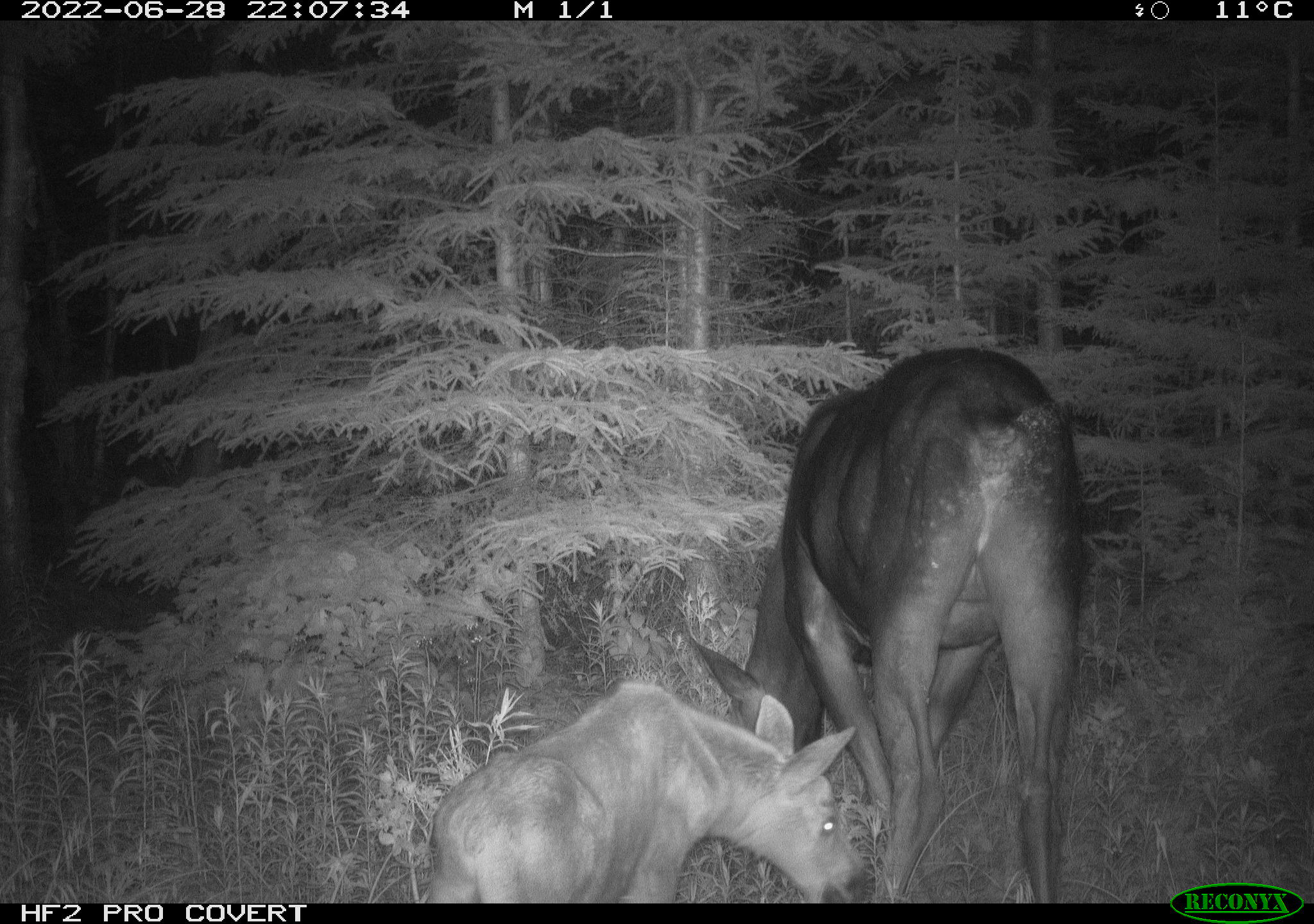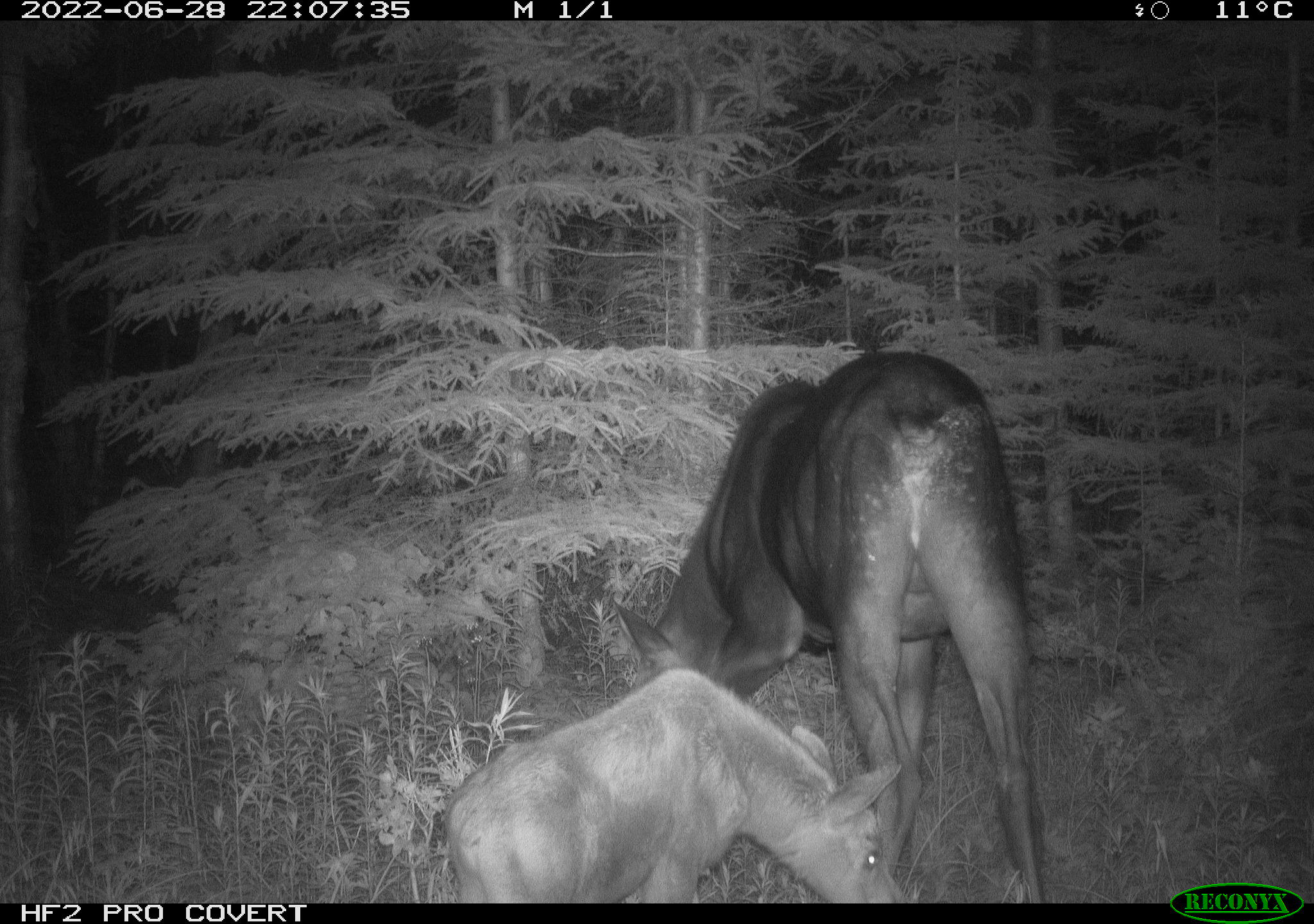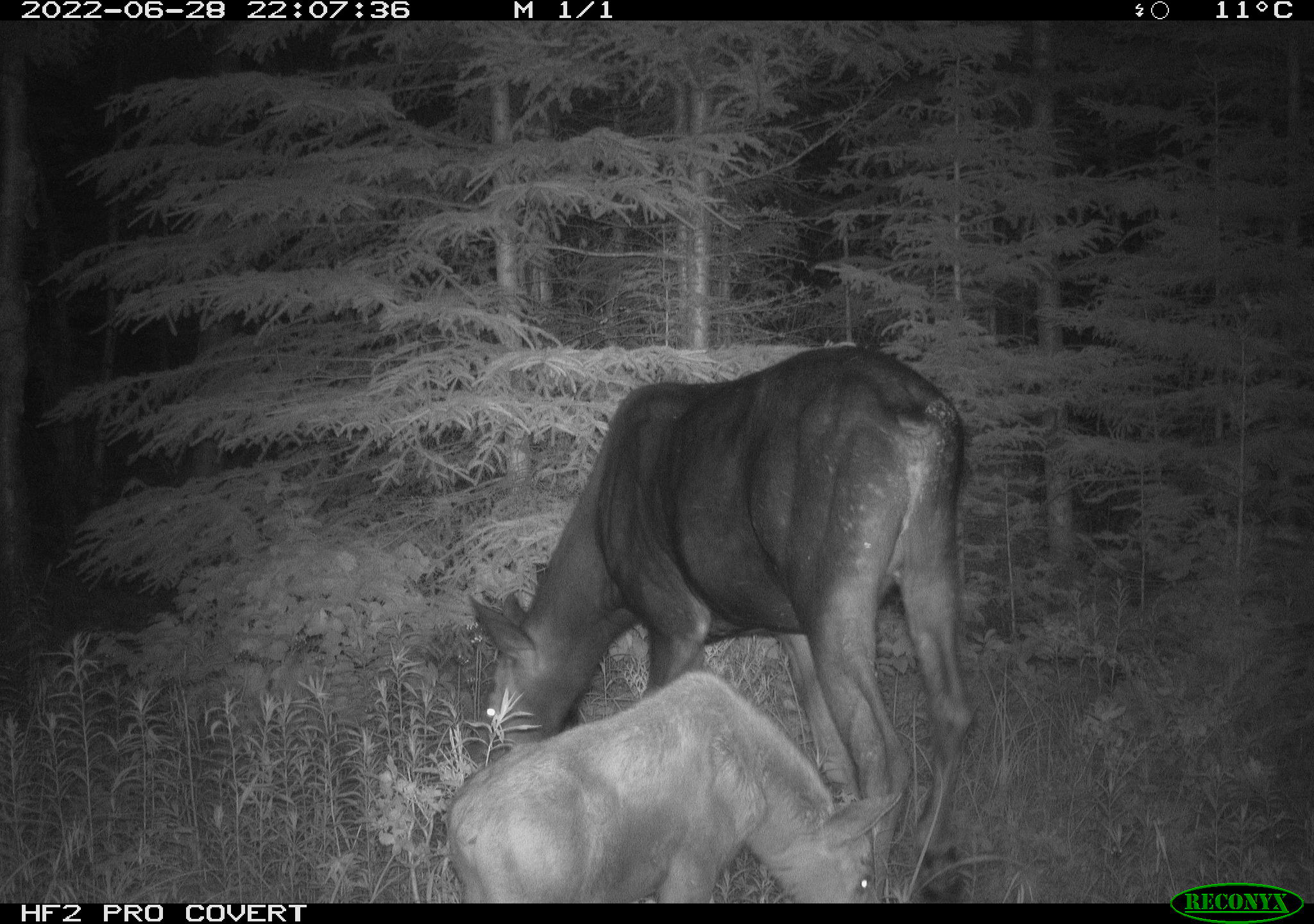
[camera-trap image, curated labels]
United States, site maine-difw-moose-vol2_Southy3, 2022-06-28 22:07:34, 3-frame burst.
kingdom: Animalia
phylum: Chordata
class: Mammalia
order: Artiodactyla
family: Cervidae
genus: Alces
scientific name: Alces alces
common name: moose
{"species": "moose (Alces alces)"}